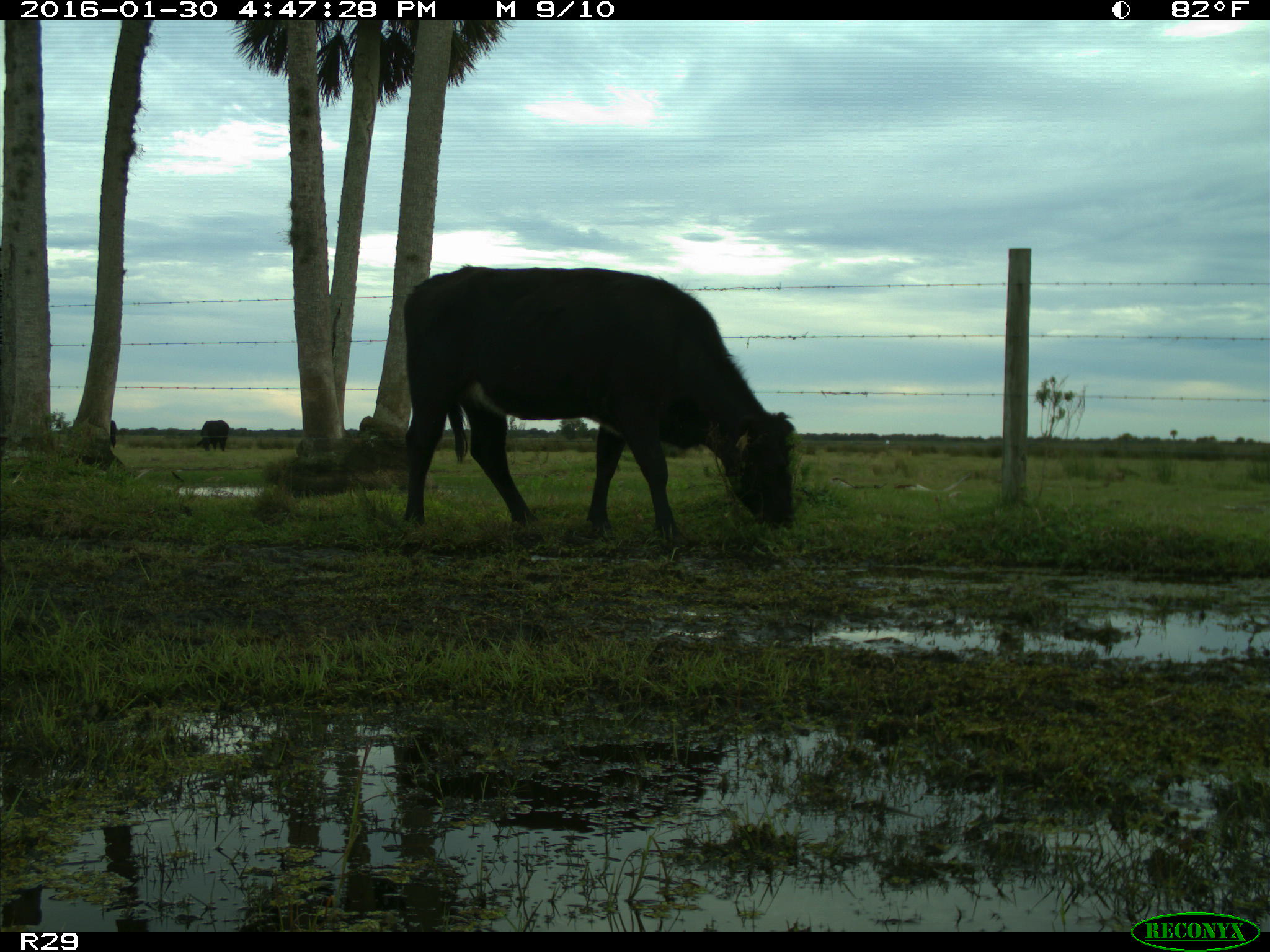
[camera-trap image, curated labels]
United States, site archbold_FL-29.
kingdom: Animalia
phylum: Chordata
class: Mammalia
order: Artiodactyla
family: Bovidae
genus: Bos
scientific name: Bos taurus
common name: domestic cow